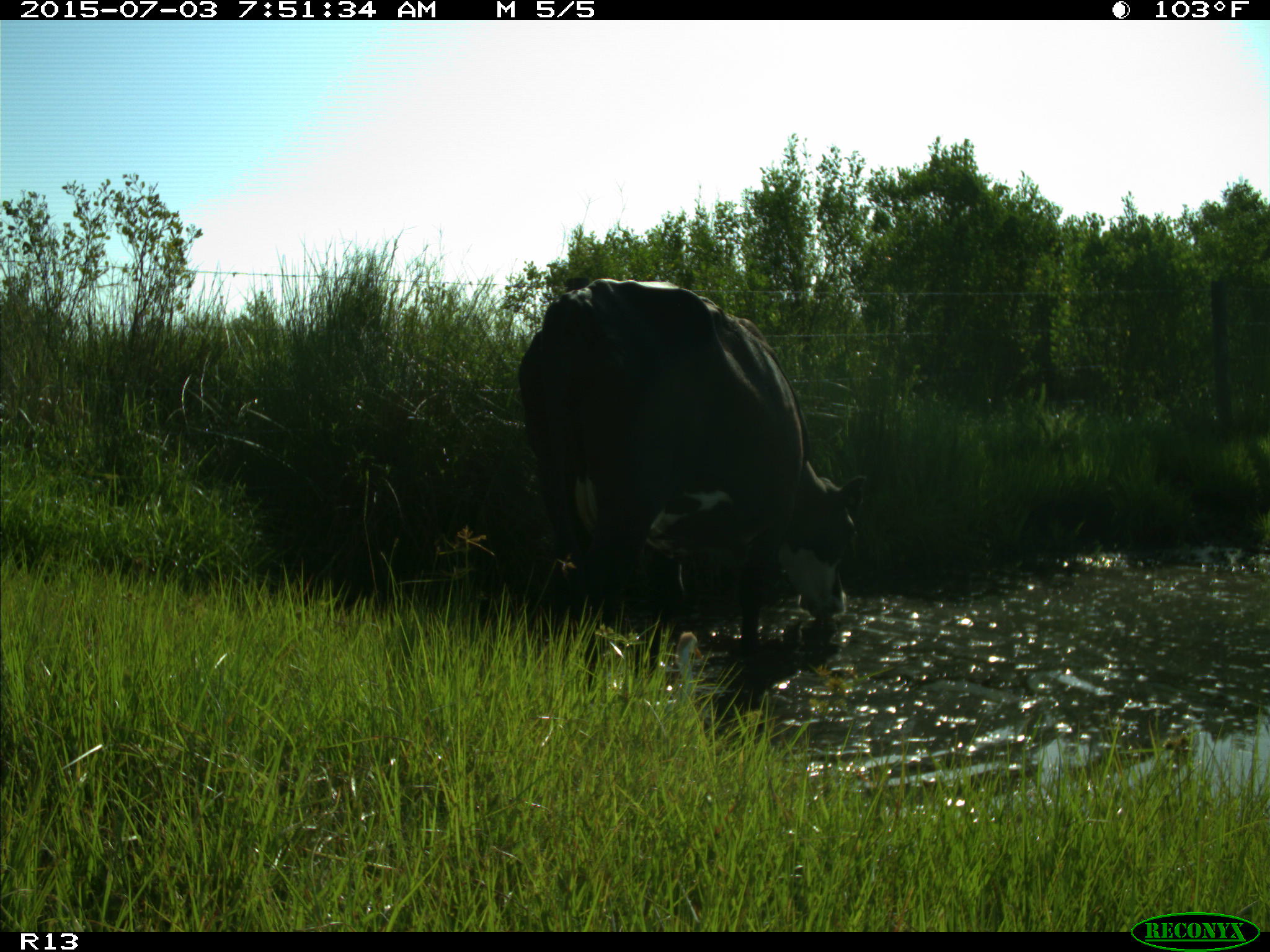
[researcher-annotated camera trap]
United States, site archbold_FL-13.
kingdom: Animalia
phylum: Chordata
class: Mammalia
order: Artiodactyla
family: Bovidae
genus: Bos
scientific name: Bos taurus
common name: domestic cow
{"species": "Bos taurus (domestic cow)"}